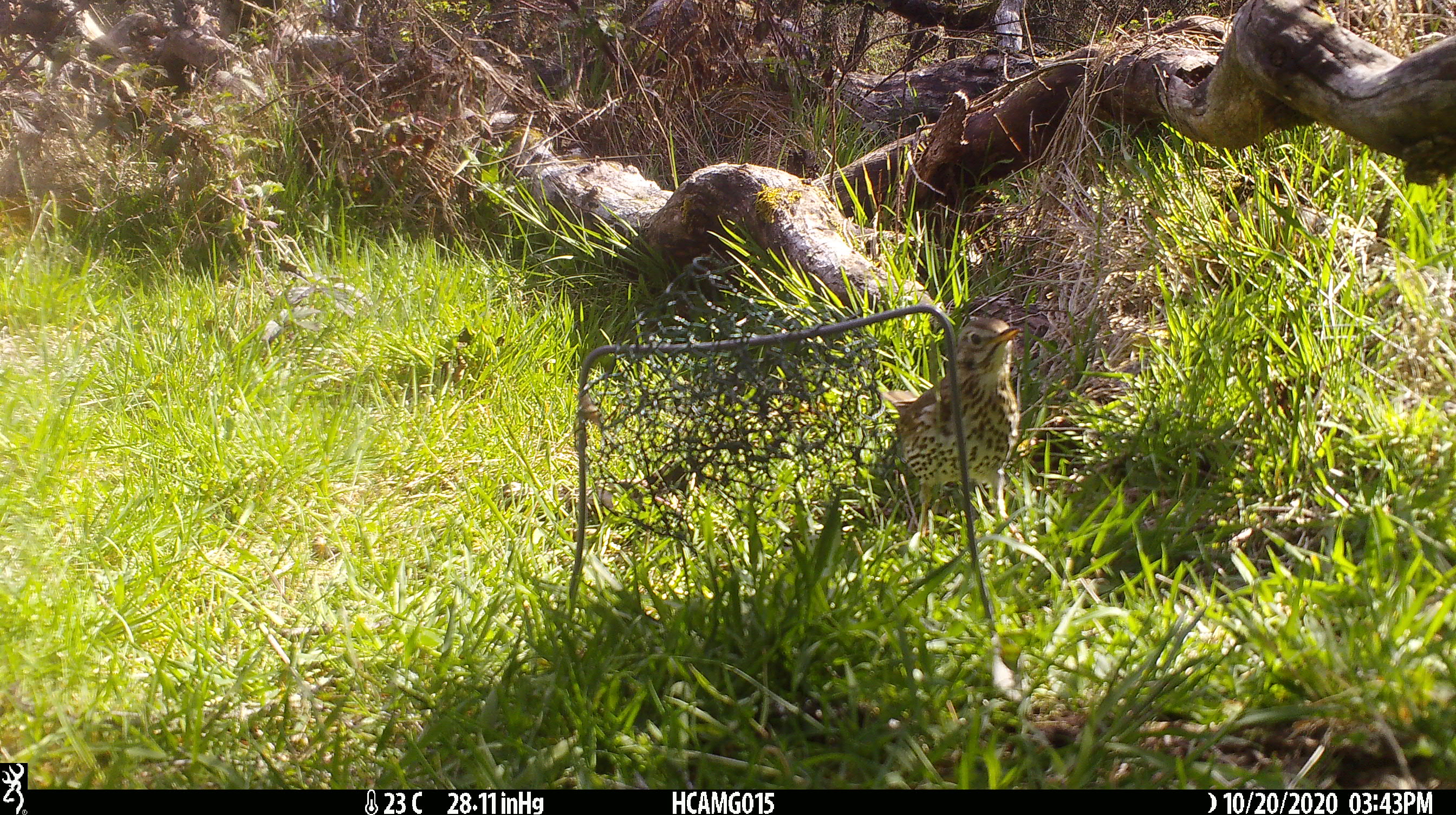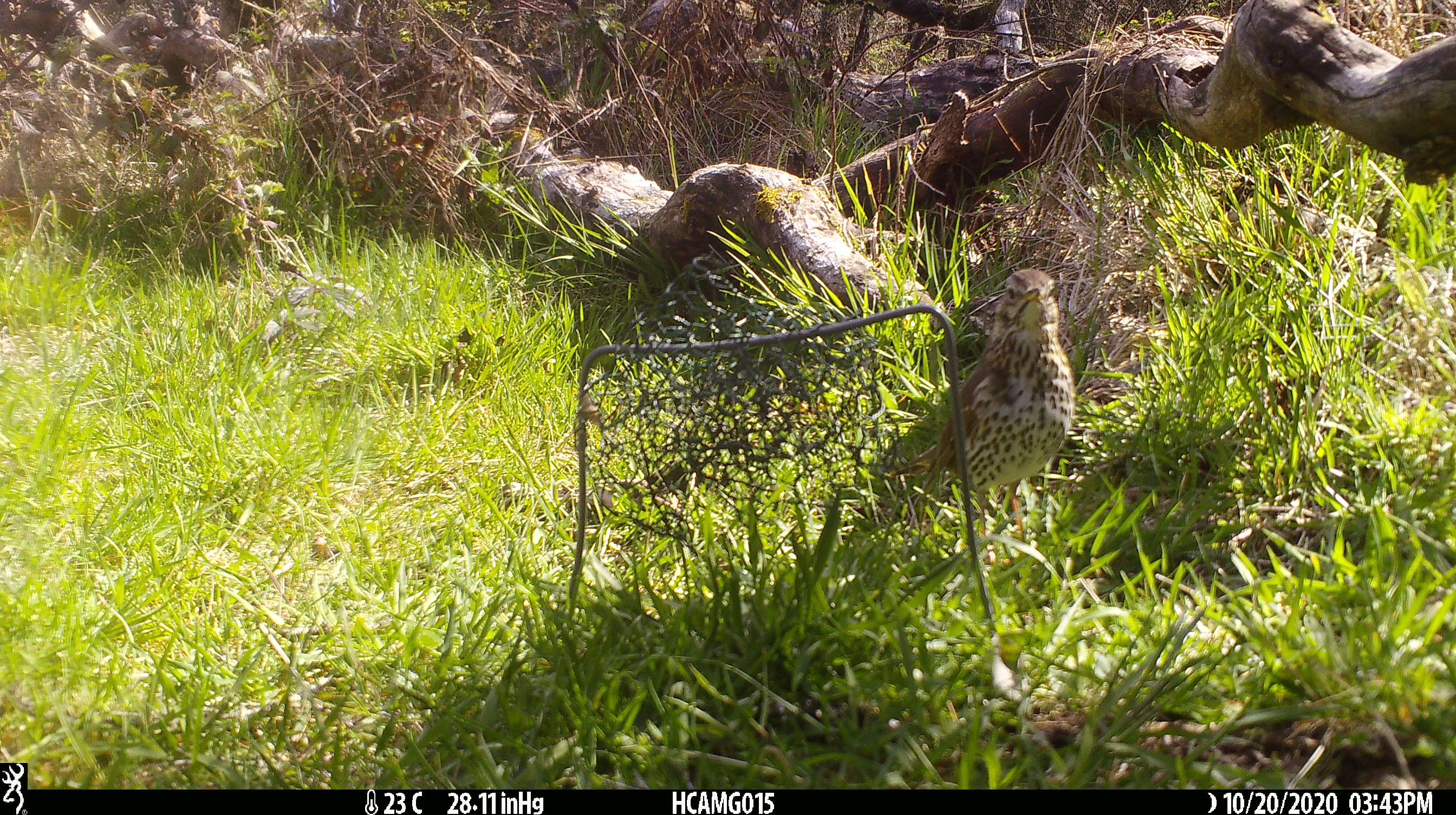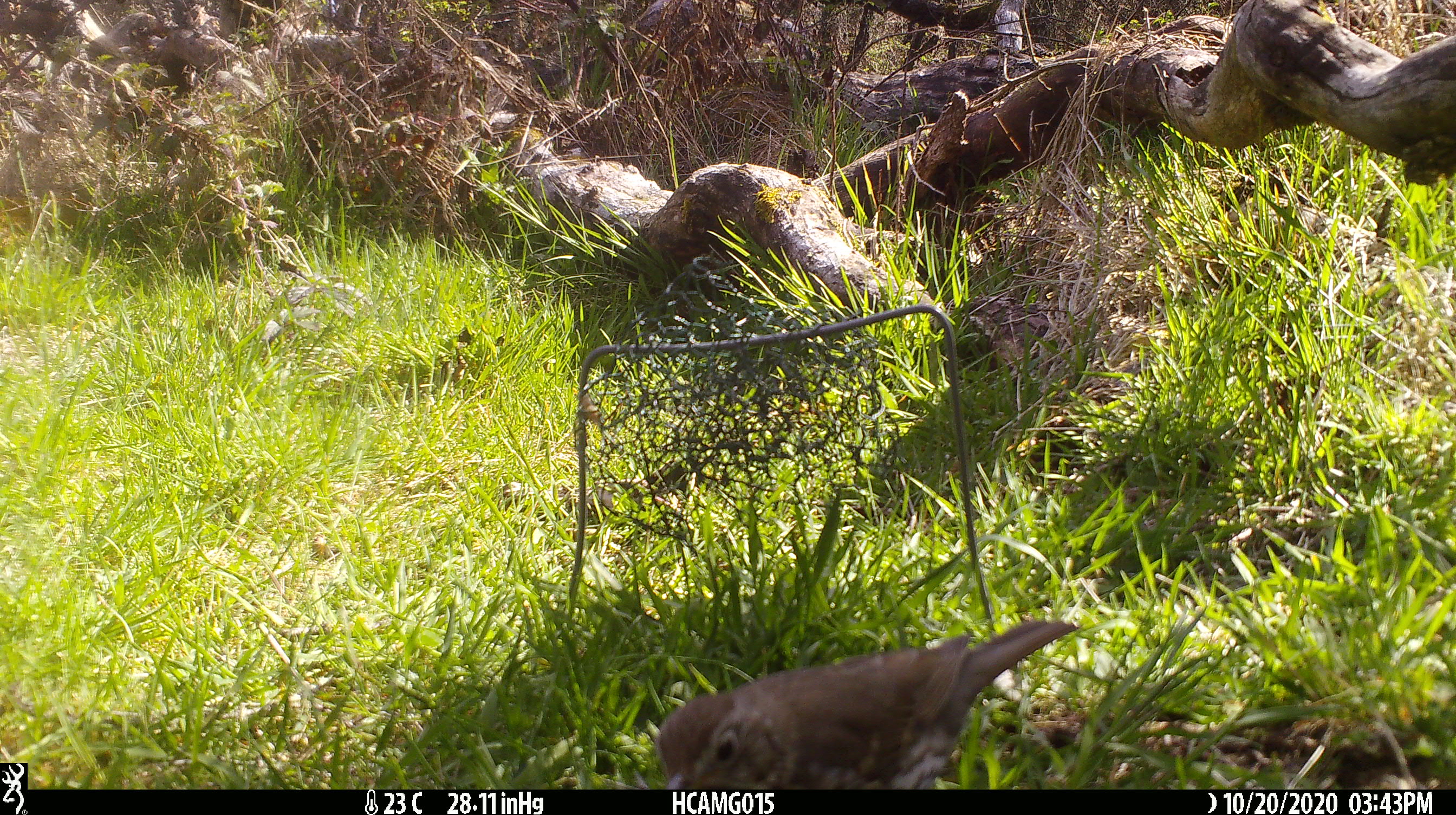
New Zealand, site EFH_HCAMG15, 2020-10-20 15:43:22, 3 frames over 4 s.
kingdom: Animalia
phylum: Chordata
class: Aves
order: Passeriformes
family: Turdidae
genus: Turdus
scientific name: Turdus philomelos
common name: song thrush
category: thrush